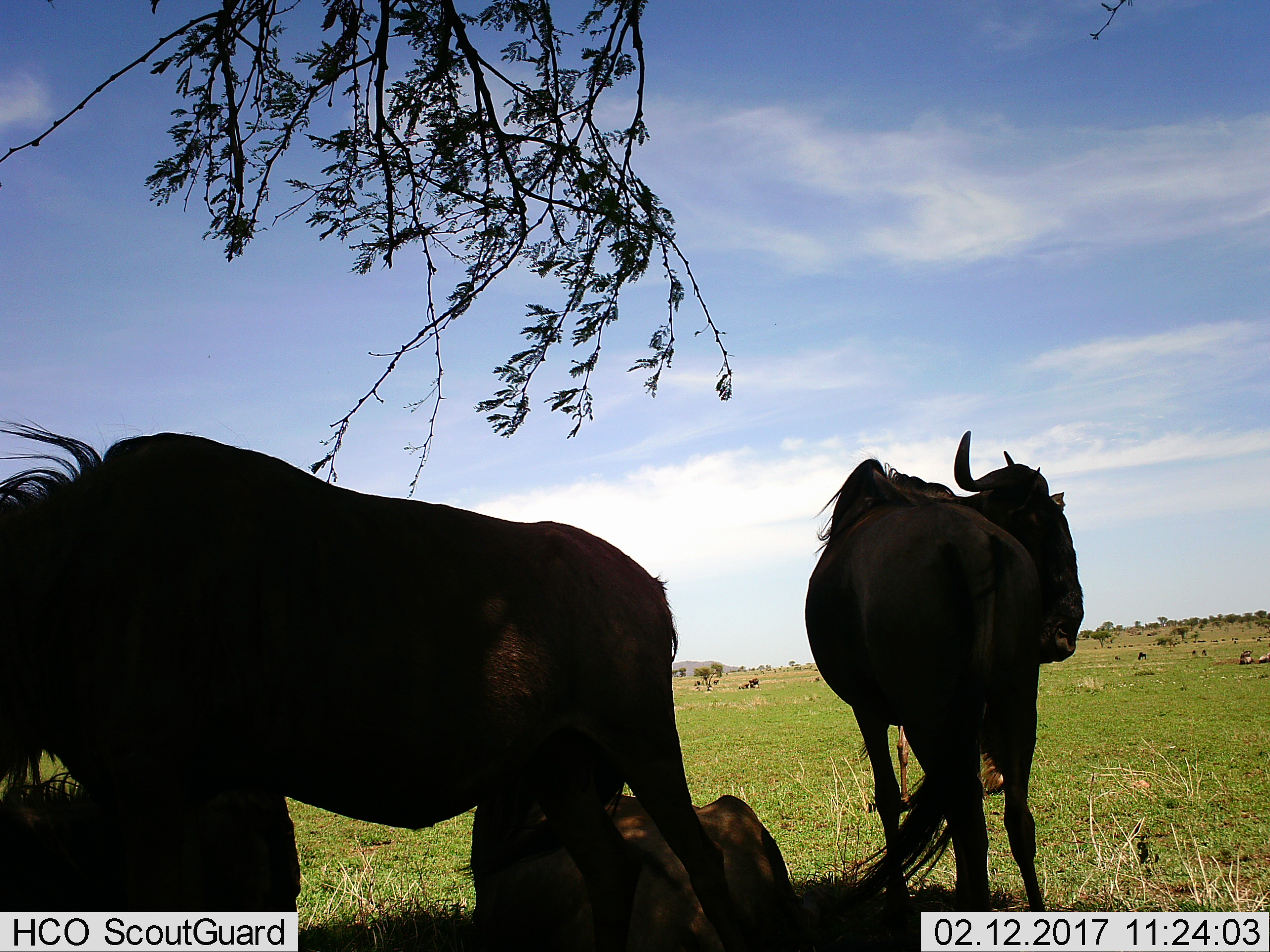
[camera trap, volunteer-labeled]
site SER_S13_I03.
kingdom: Animalia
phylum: Chordata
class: Mammalia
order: Artiodactyla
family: Bovidae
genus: Connochaetes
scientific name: Connochaetes taurinus taurinus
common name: blue wildebeest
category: wildebeestblue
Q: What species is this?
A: Wildebeestblue (blue wildebeest) (Connochaetes taurinus taurinus).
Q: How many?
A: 5.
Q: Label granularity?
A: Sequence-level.